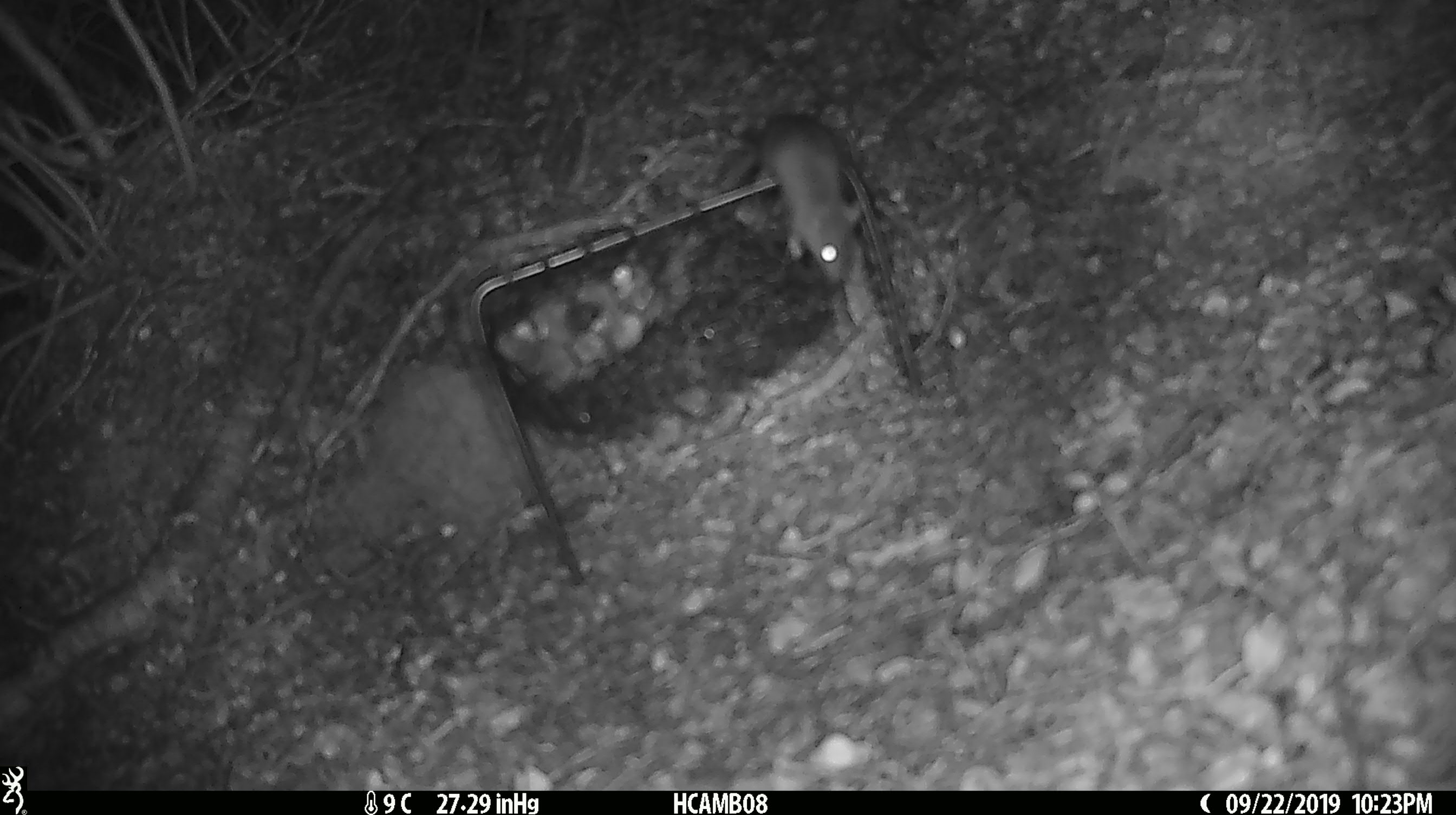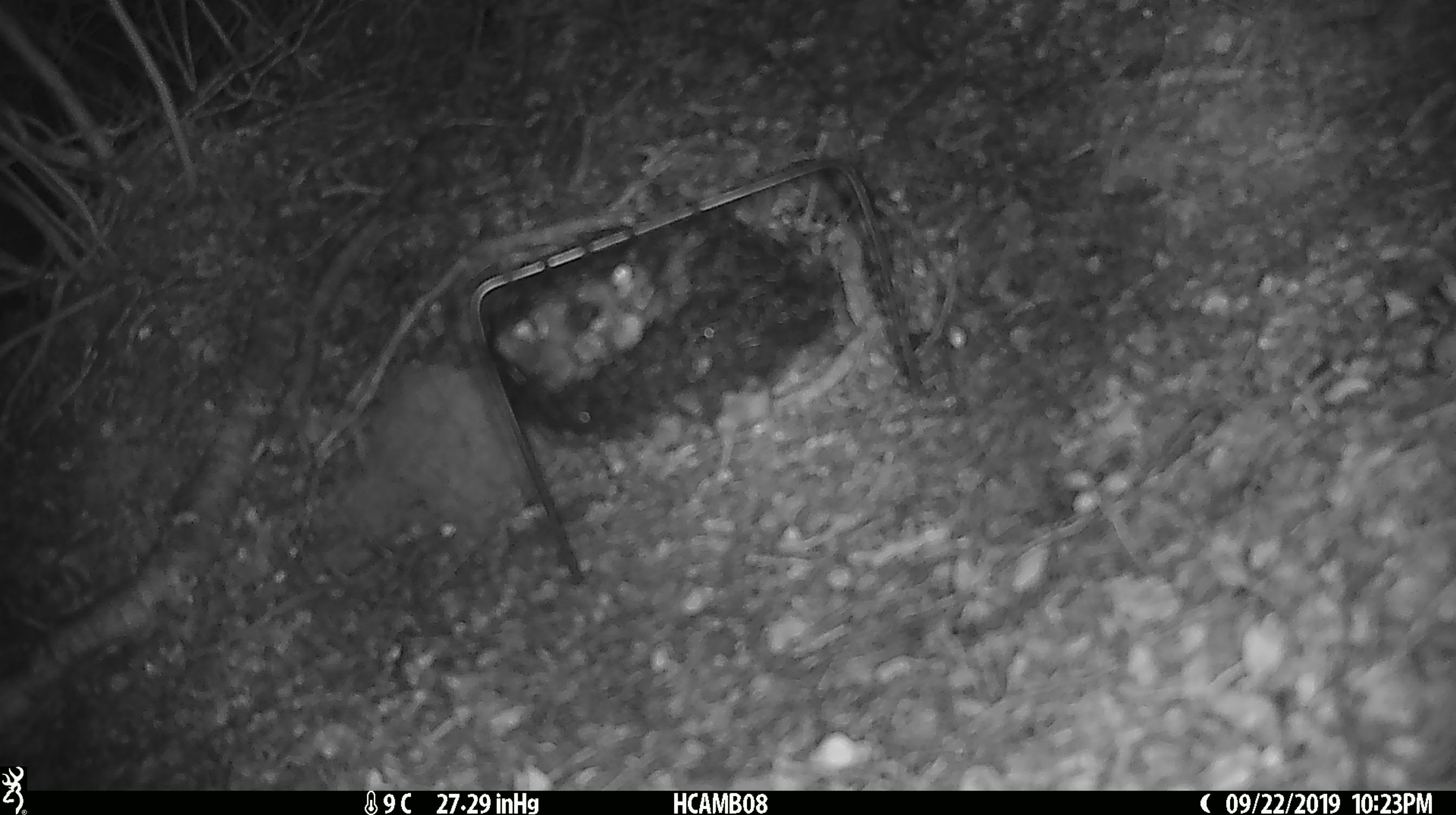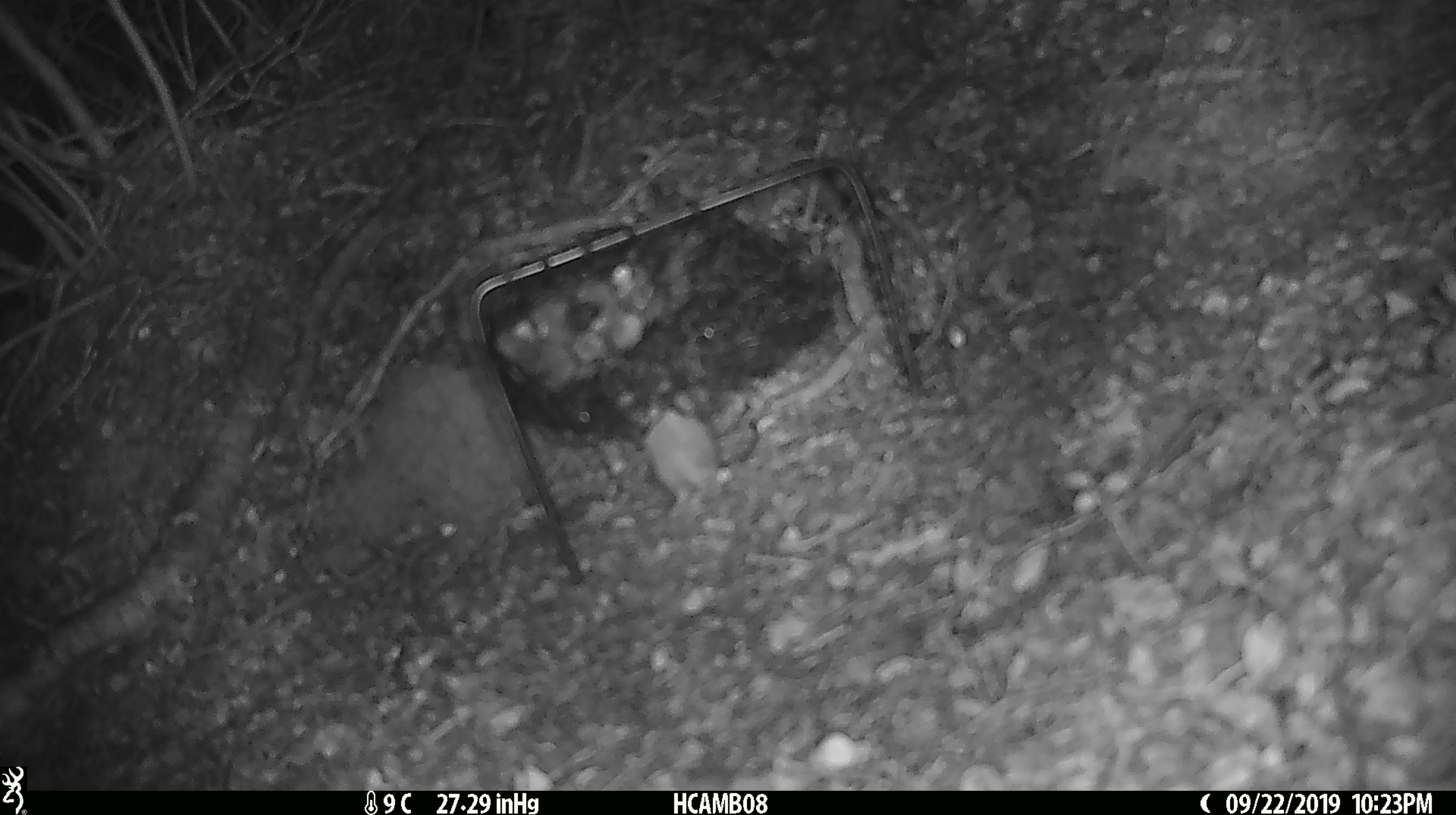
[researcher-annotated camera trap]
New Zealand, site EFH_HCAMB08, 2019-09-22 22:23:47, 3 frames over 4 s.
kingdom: Animalia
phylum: Chordata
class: Mammalia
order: Rodentia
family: Muridae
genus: Mus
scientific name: Mus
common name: mouse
Mouse (Mus).